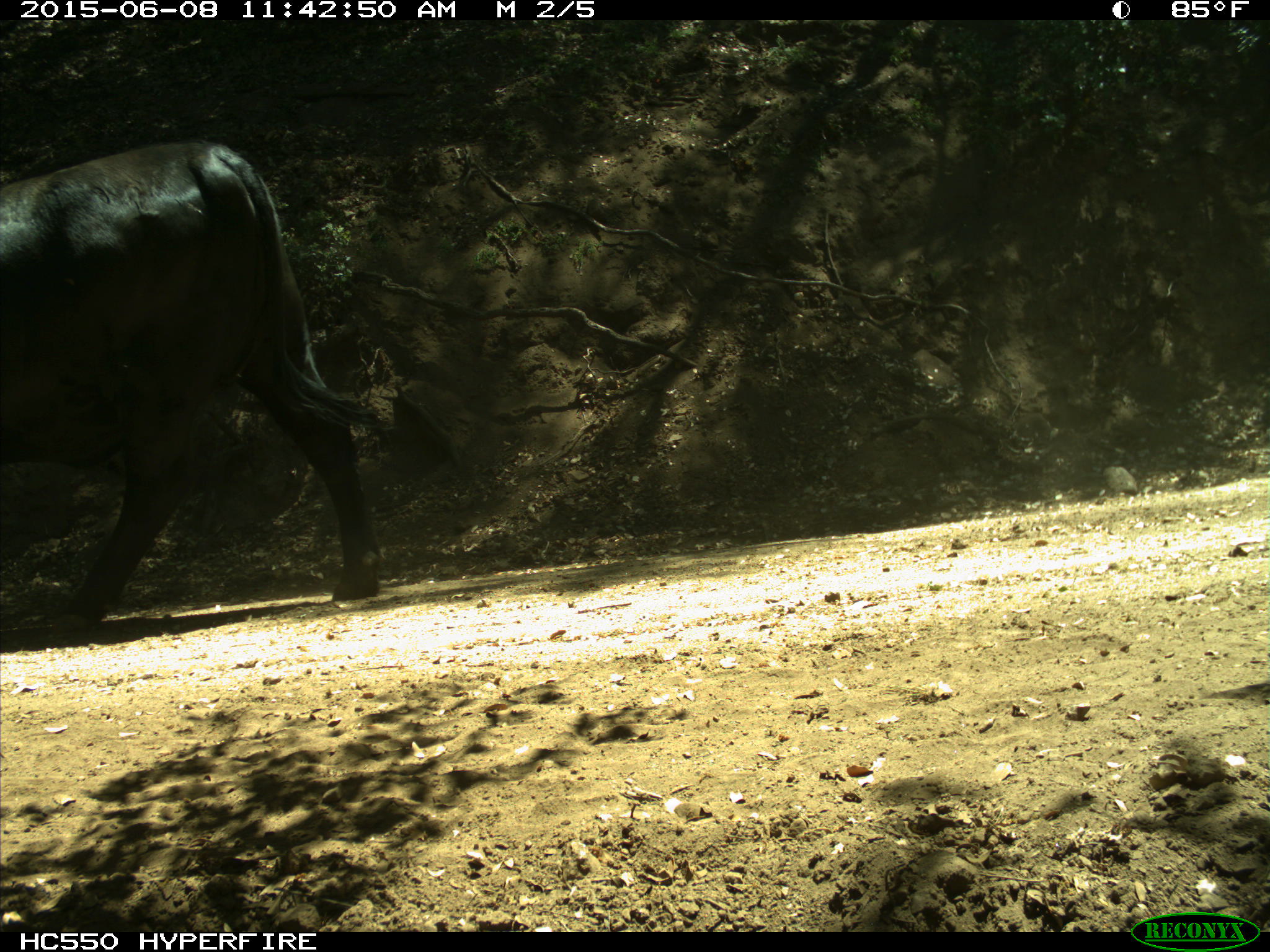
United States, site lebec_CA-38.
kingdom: Animalia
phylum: Chordata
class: Mammalia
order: Artiodactyla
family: Bovidae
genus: Bos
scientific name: Bos taurus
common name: domestic cow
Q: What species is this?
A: Bos taurus (domestic cow).